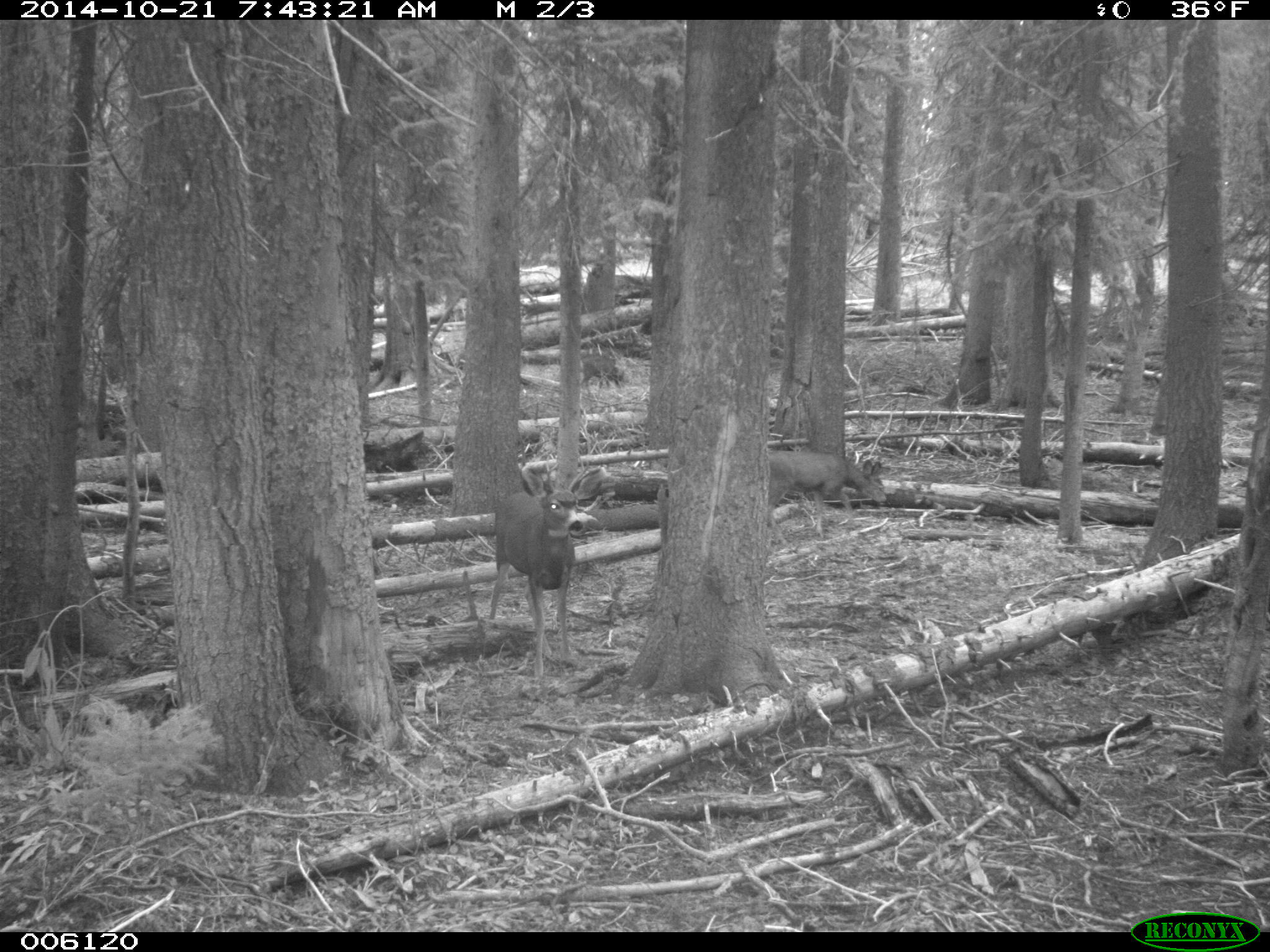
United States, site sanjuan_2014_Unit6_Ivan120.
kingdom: Animalia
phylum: Chordata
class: Mammalia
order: Artiodactyla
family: Cervidae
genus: Odocoileus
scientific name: Odocoileus hemionus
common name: mule deer